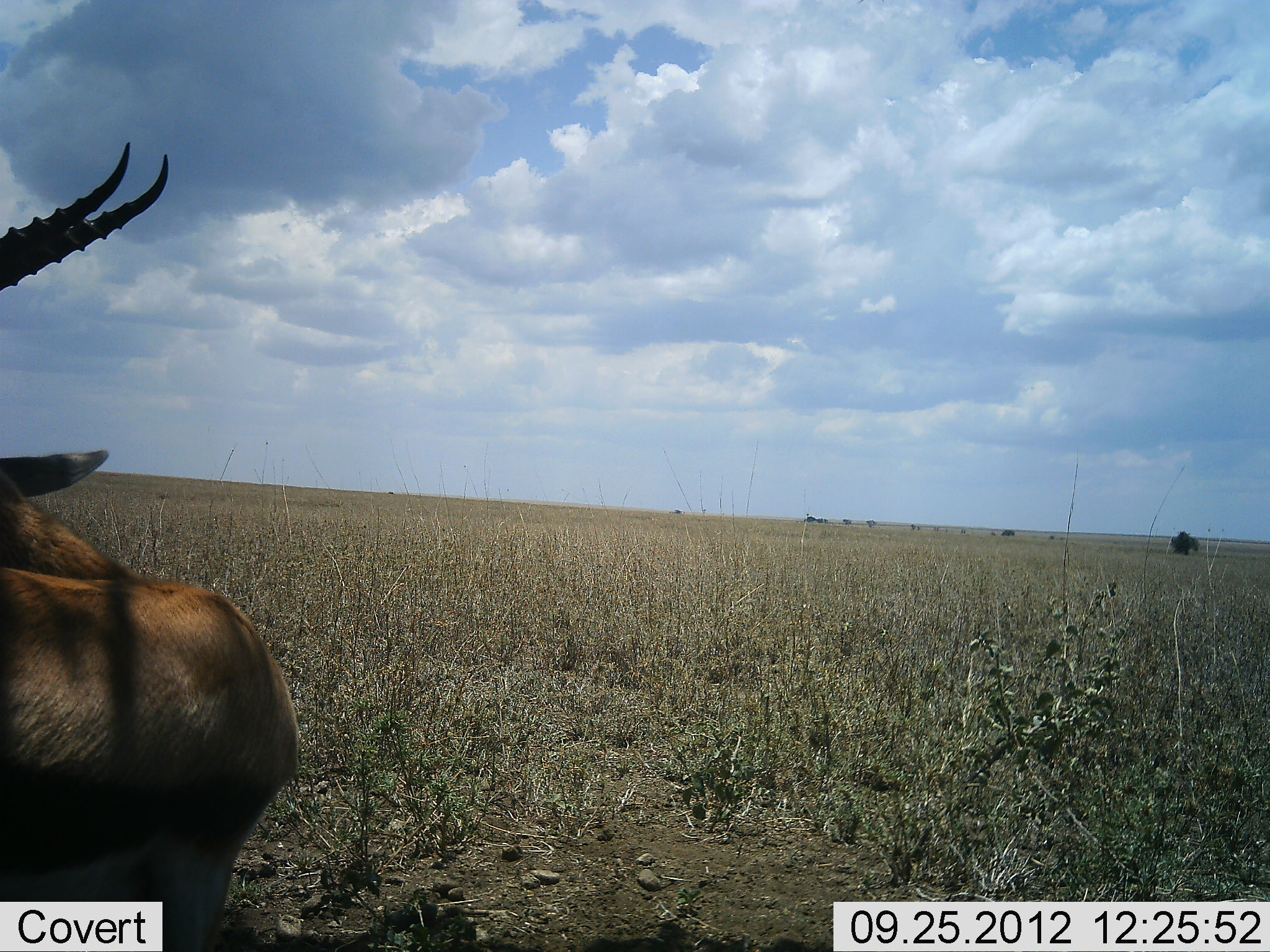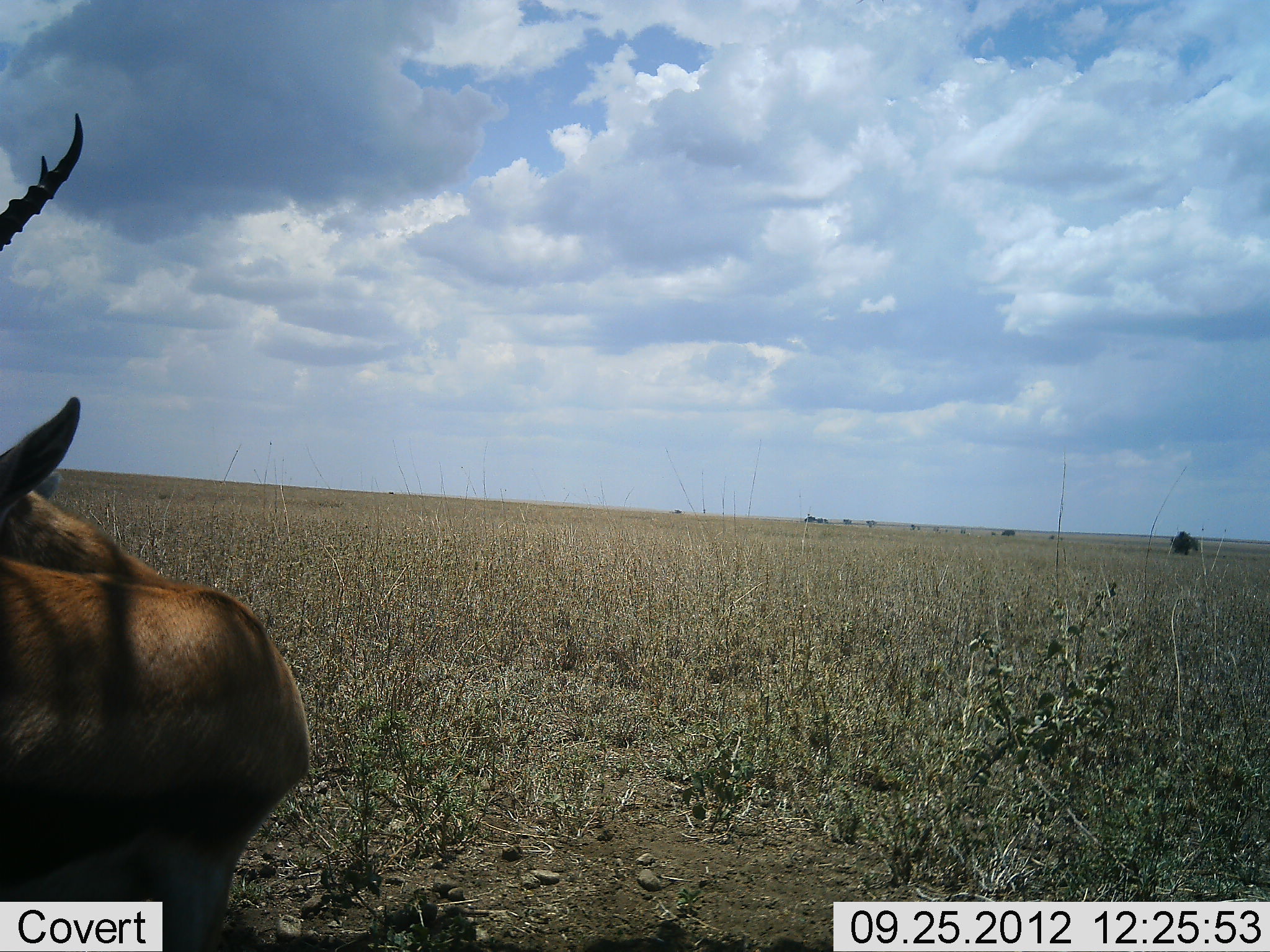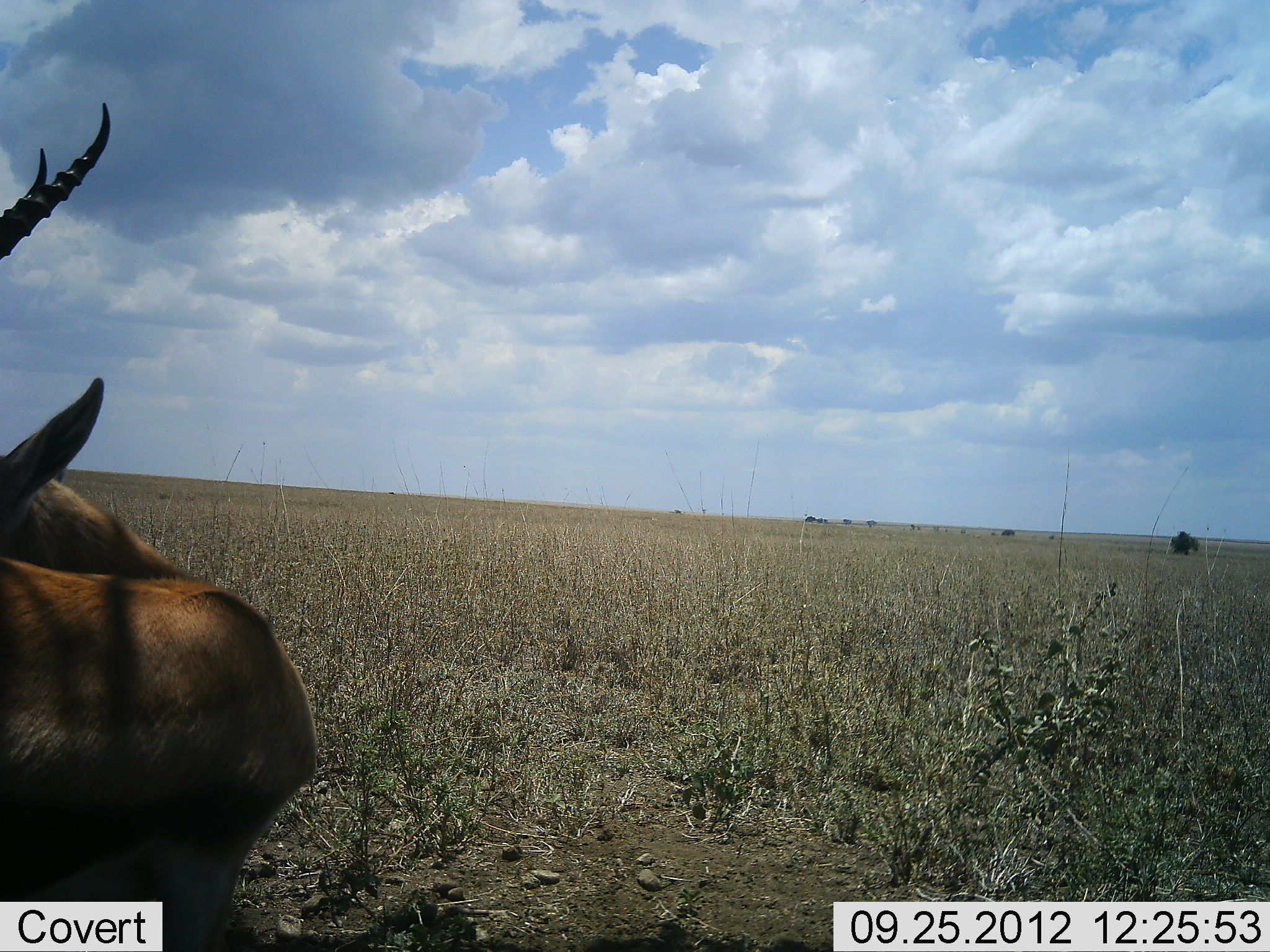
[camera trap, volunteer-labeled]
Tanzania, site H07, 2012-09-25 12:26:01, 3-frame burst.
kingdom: Animalia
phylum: Chordata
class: Mammalia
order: Artiodactyla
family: Bovidae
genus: Eudorcas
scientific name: Eudorcas thomsonii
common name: thomson's gazelle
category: gazellethomsons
Gazellethomsons (thomson's gazelle) (Eudorcas thomsonii), count 1. Behavior (volunteer vote fractions): standing 100%, resting 0%, moving 0%, interacting 0%. Young present (vote fraction): 0%. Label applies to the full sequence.